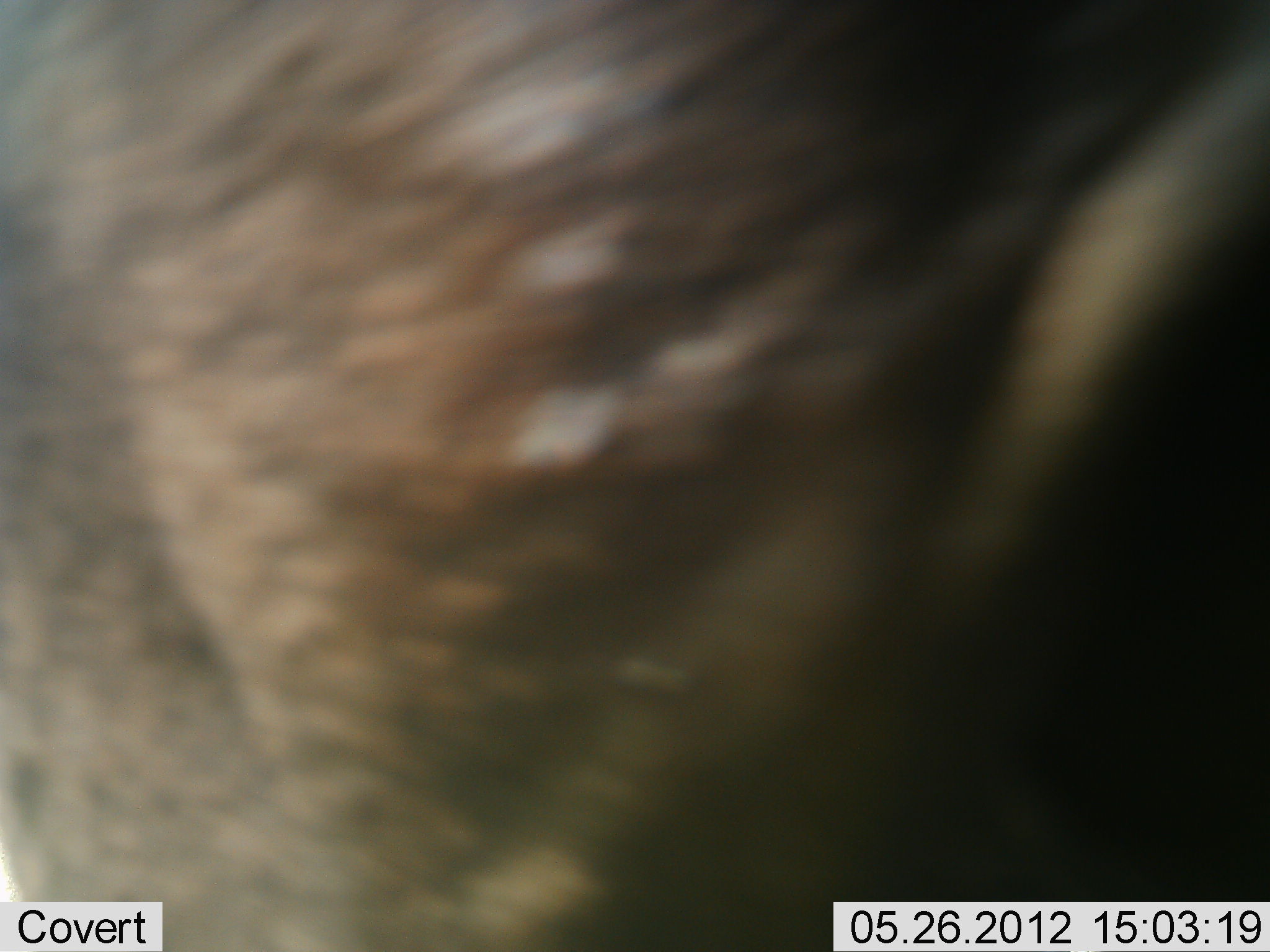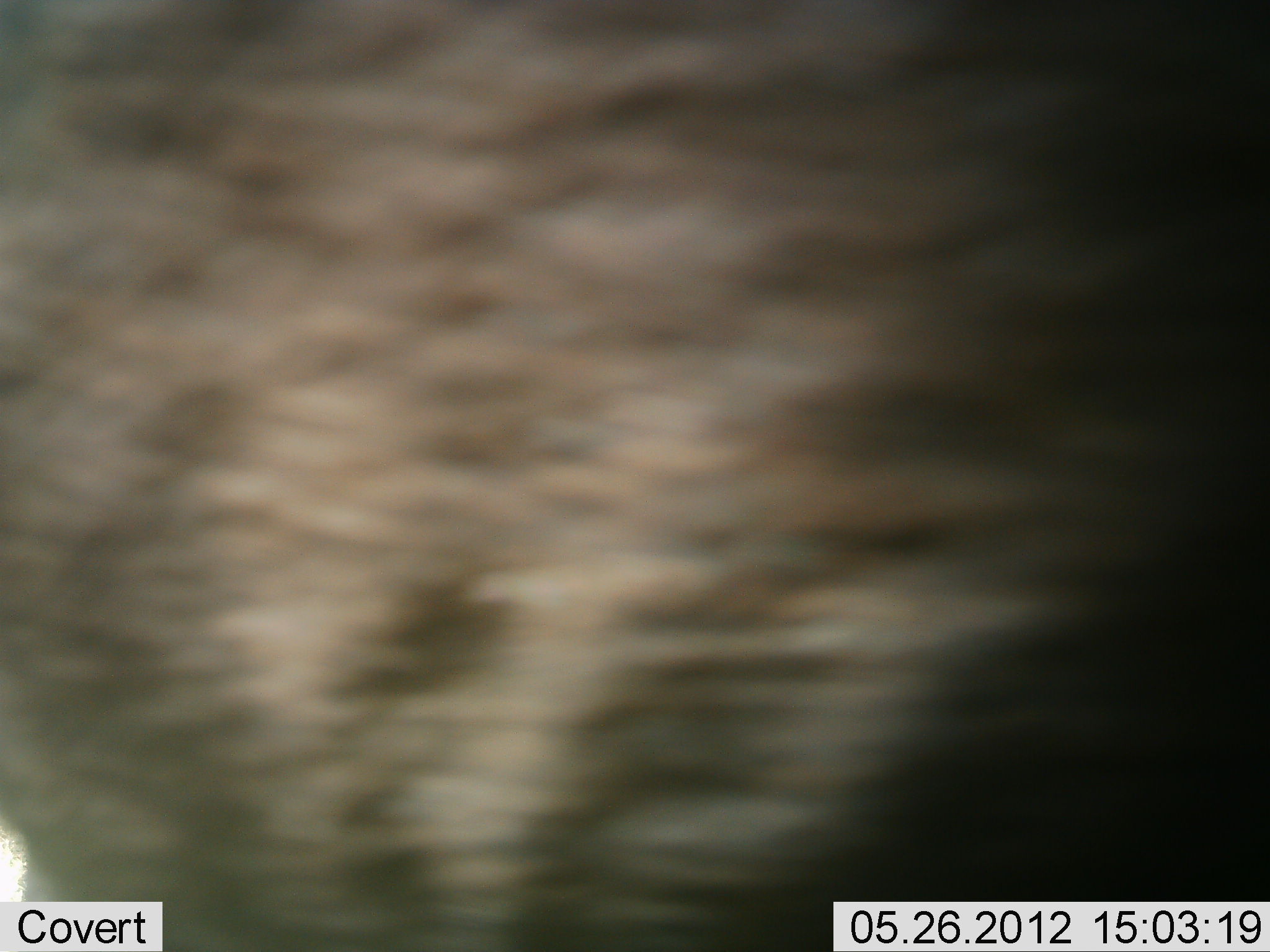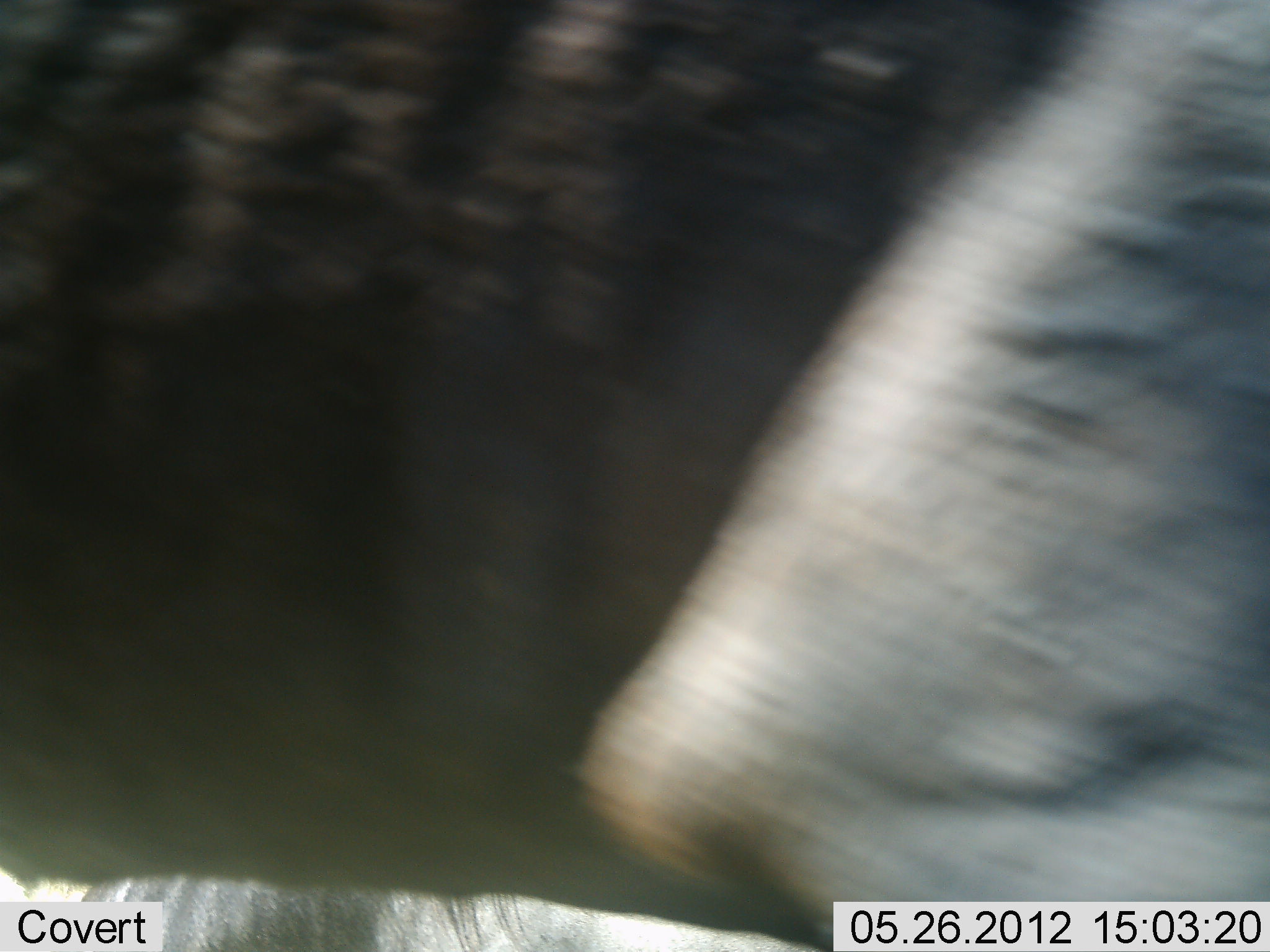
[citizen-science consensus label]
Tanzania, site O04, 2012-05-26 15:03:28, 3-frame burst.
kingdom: Animalia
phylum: Chordata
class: Mammalia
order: Artiodactyla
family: Bovidae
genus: Connochaetes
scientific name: Connochaetes taurinus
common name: blue wildebeest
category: wildebeest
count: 1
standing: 70%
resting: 0%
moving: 30%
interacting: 10%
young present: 0%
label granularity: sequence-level